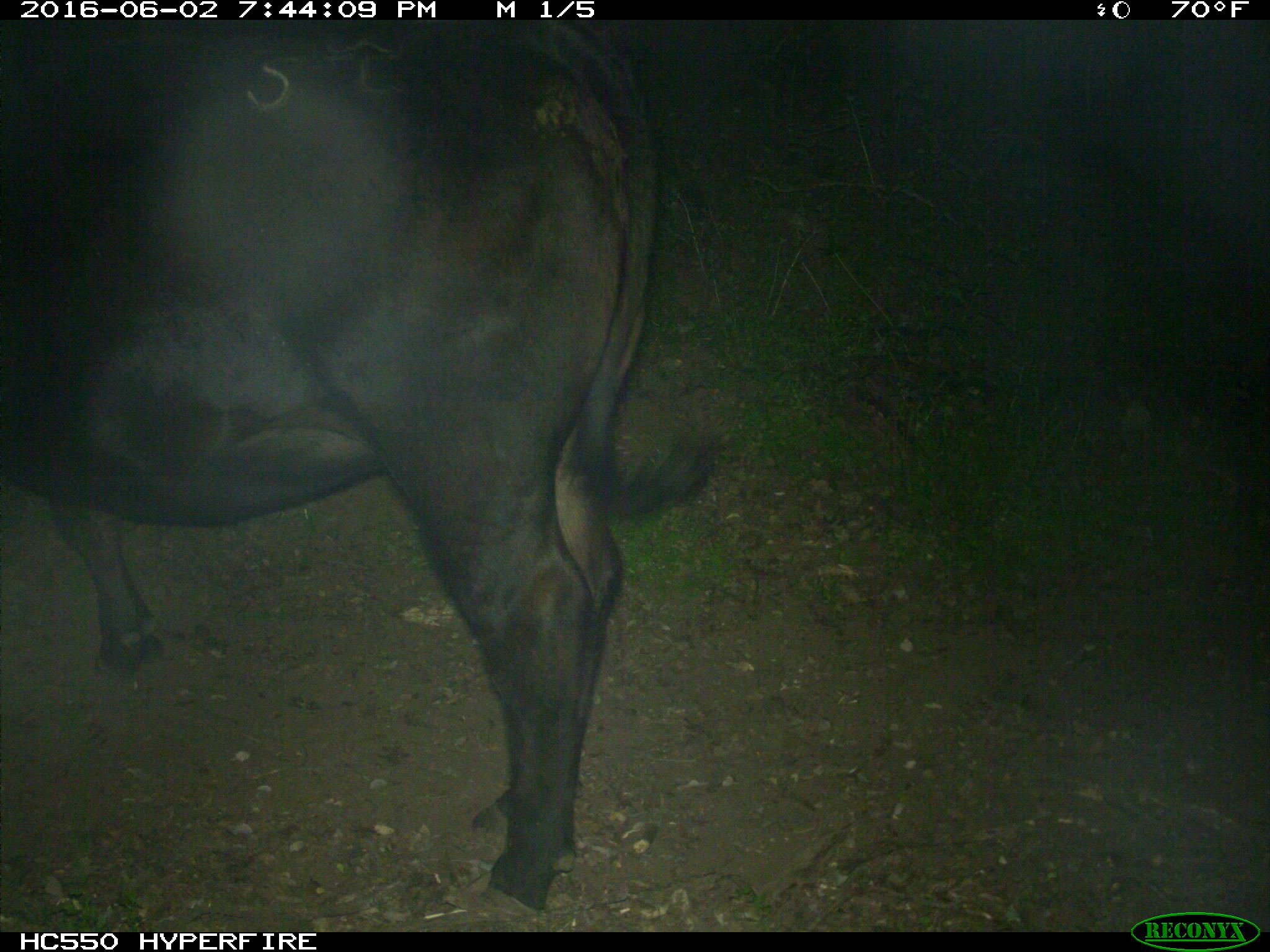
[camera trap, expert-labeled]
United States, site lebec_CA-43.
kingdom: Animalia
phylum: Chordata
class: Mammalia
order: Artiodactyla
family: Bovidae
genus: Bos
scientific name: Bos taurus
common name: domestic cow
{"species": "Bos taurus (domestic cow)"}